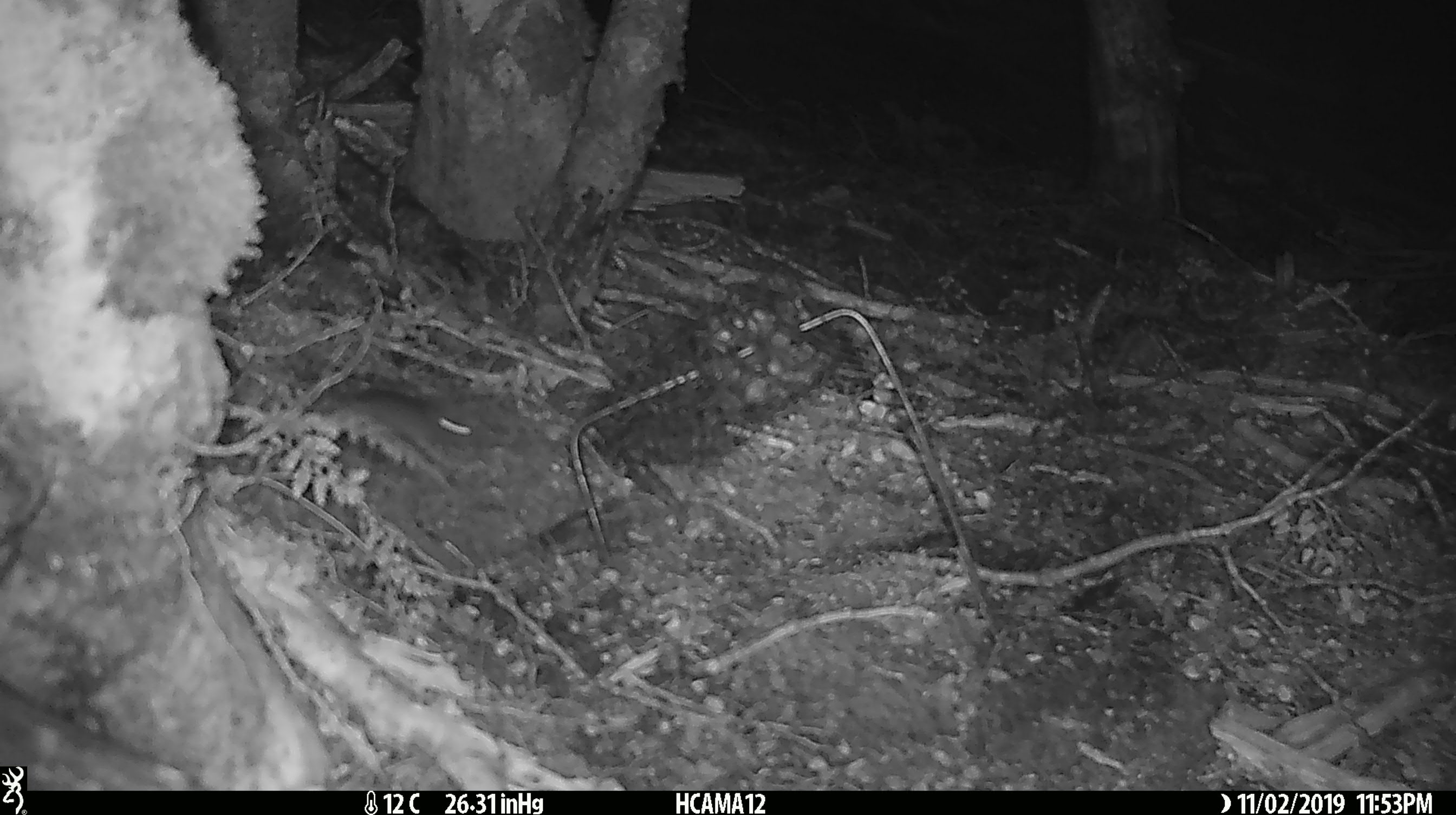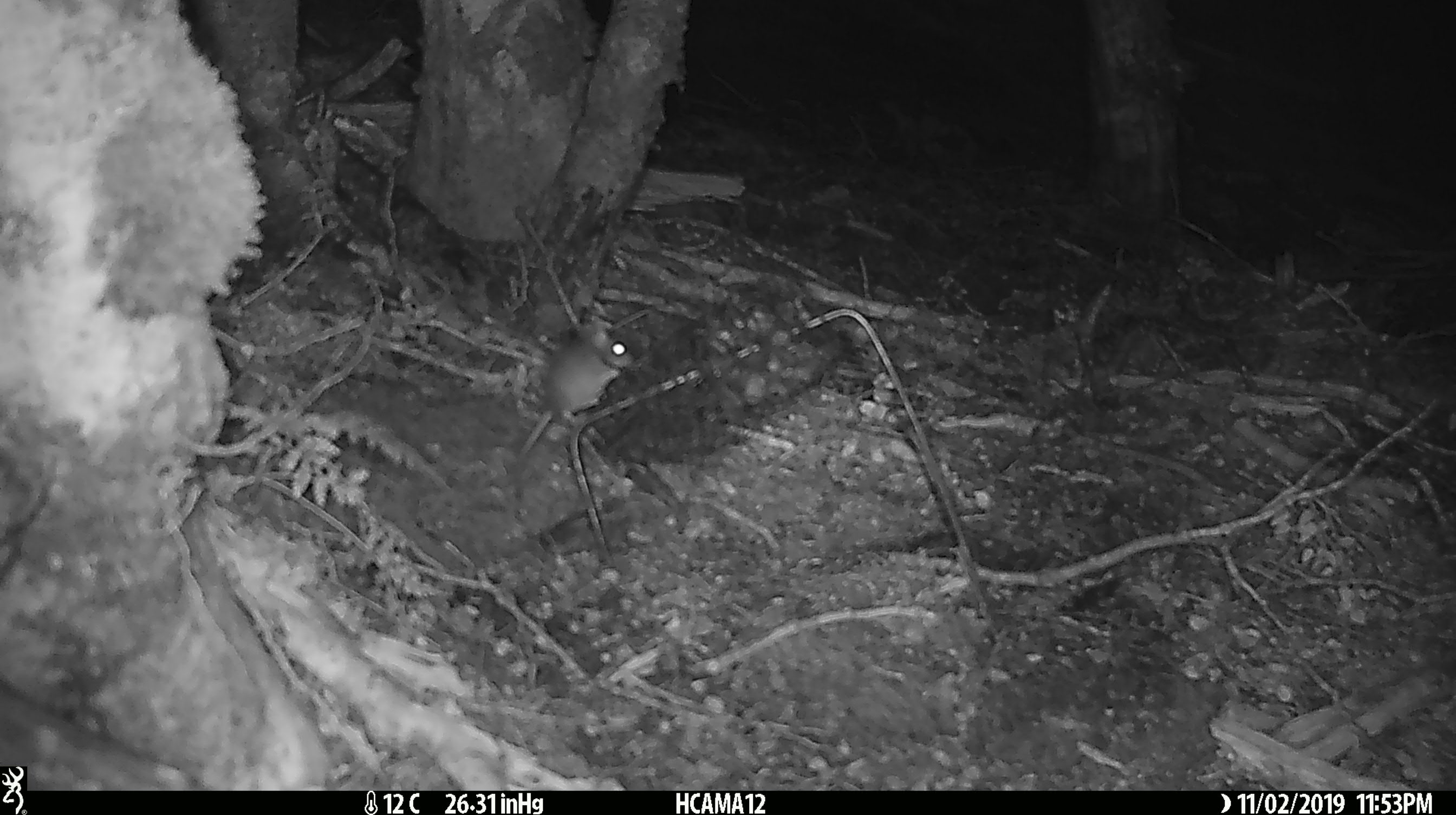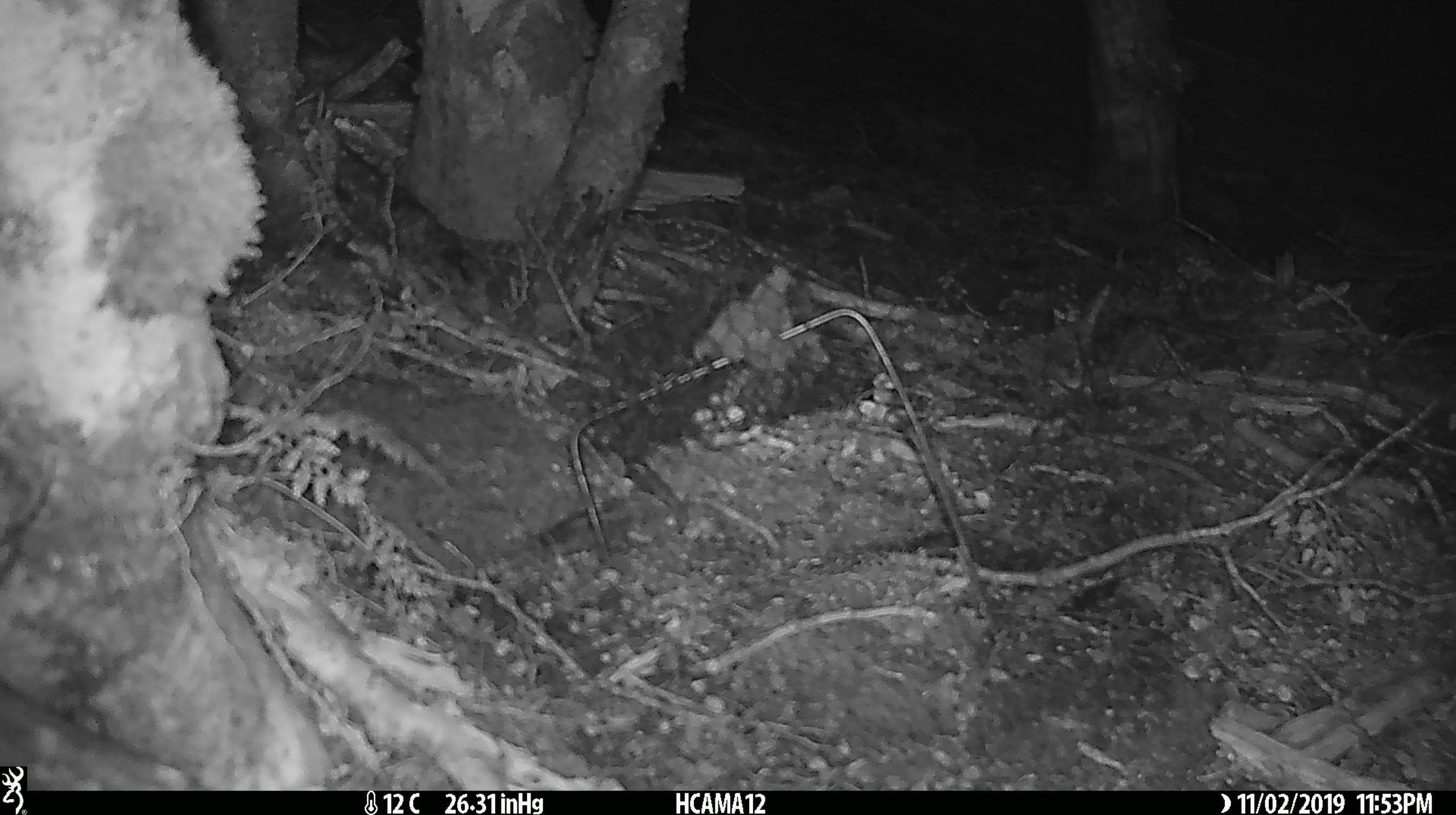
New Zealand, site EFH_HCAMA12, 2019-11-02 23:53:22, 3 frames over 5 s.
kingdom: Animalia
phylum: Chordata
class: Mammalia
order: Rodentia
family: Muridae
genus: Mus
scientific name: Mus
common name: mouse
Mouse (Mus).